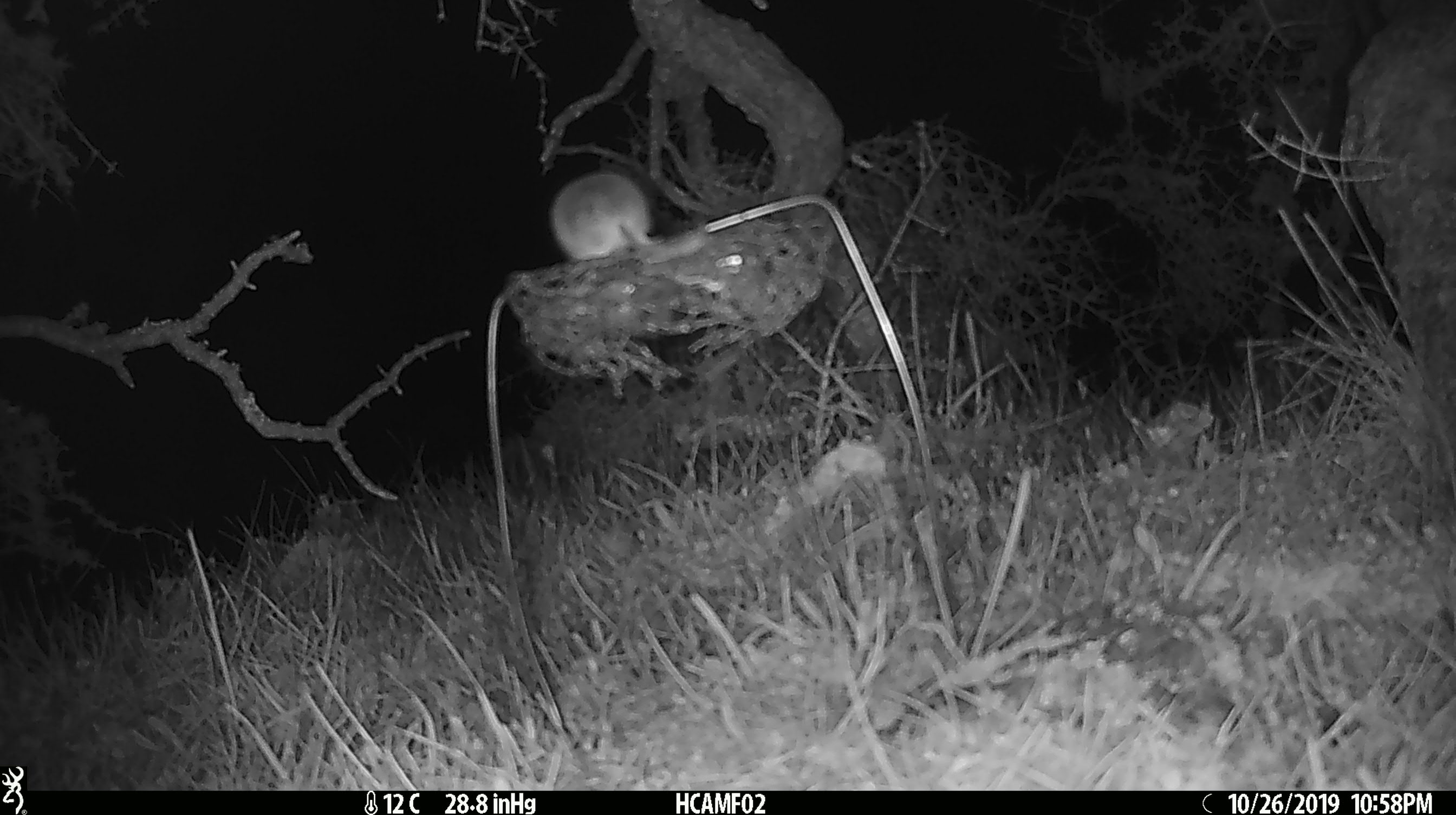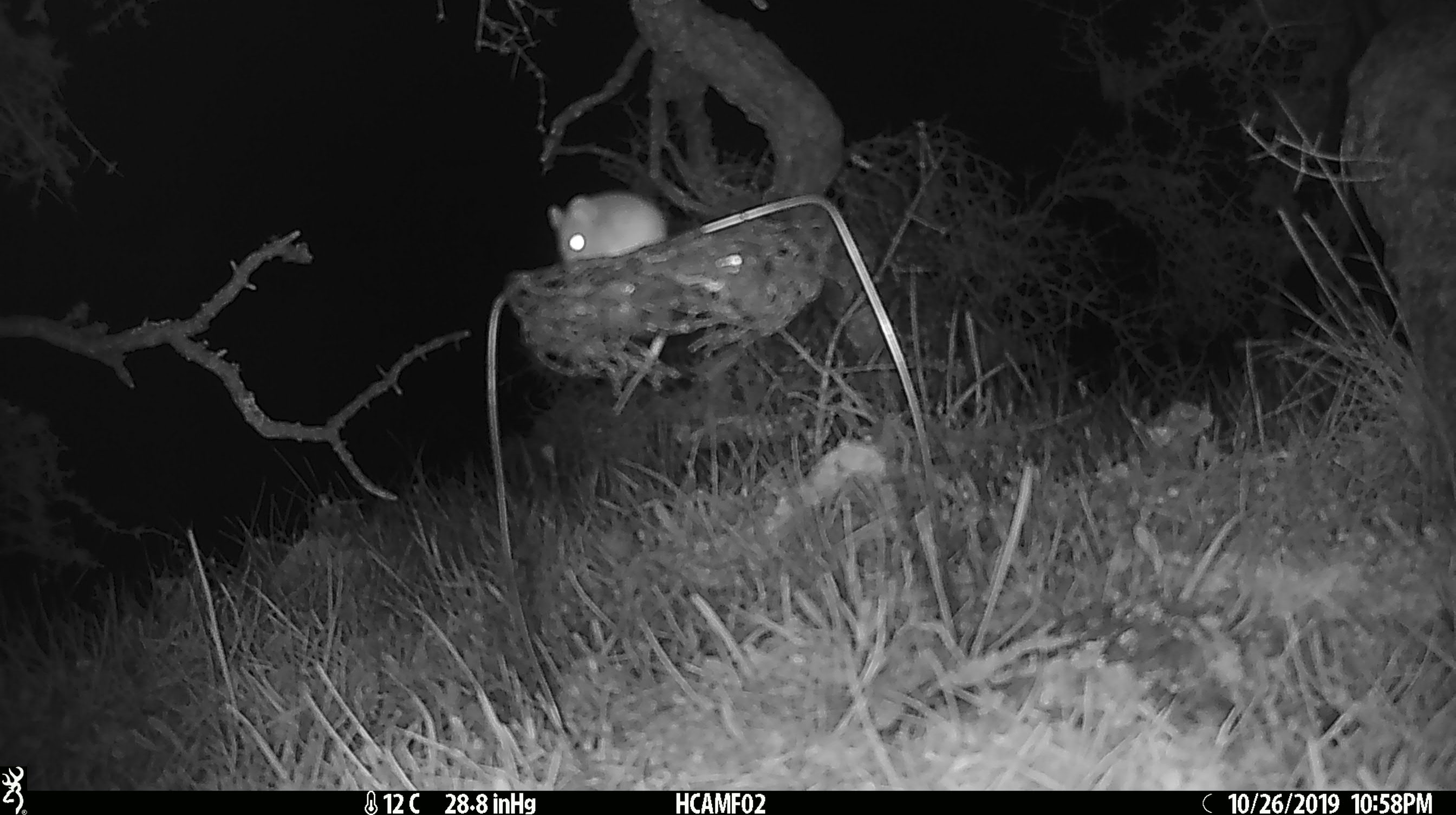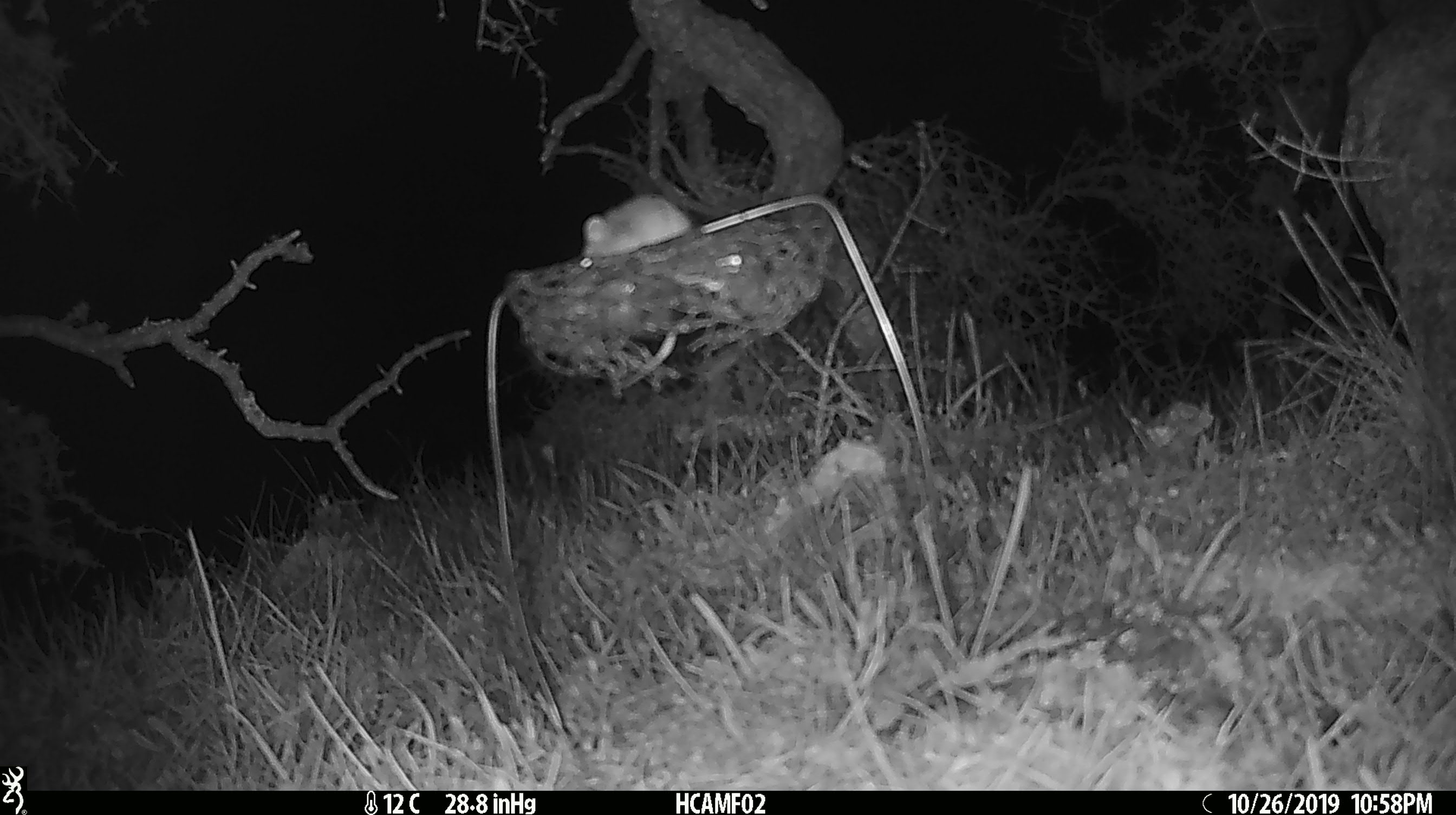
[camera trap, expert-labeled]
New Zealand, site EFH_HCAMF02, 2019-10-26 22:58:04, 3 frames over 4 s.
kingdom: Animalia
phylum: Chordata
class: Mammalia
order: Rodentia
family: Muridae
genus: Mus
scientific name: Mus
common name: mouse